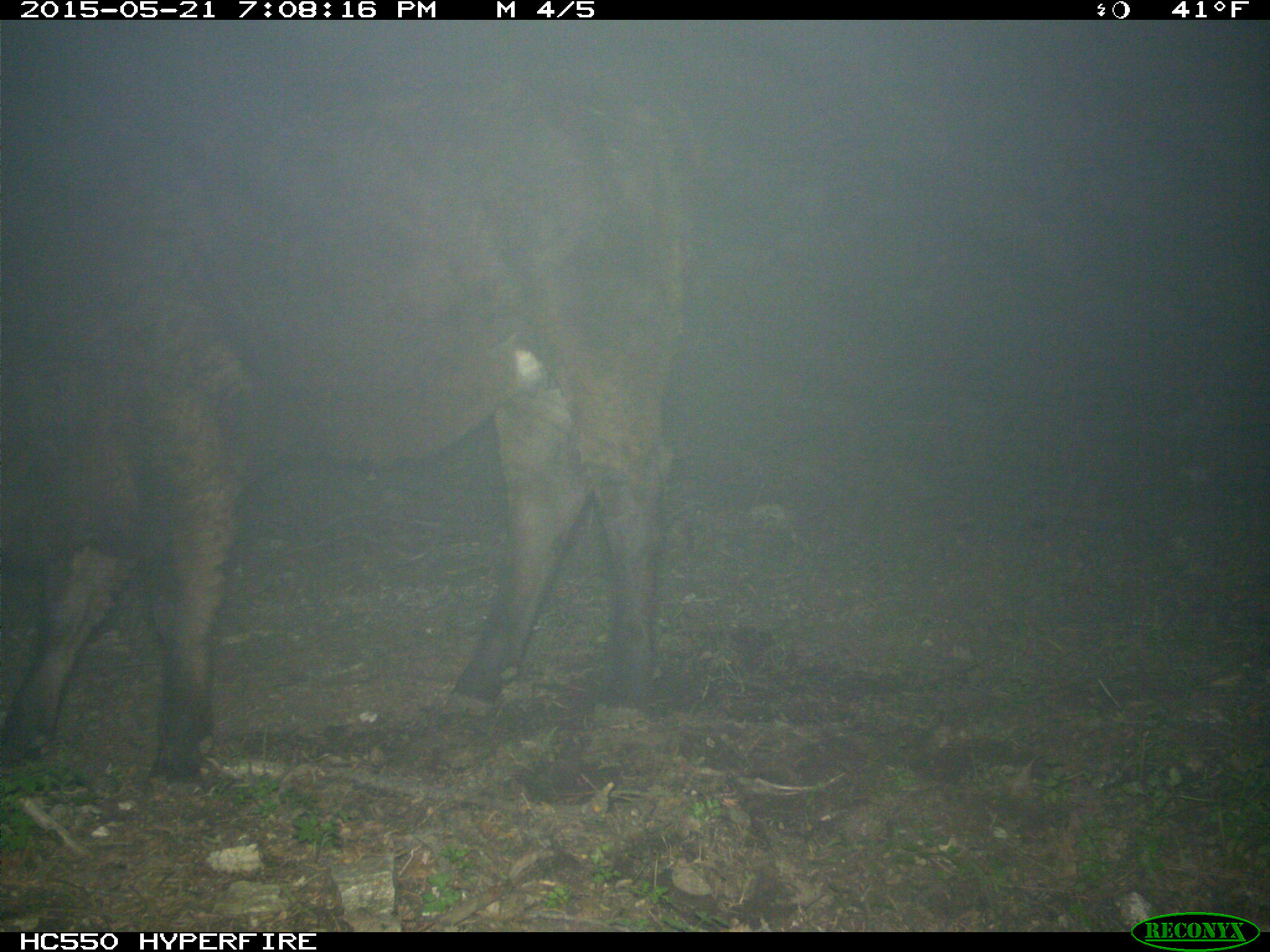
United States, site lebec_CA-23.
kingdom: Animalia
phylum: Chordata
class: Mammalia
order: Artiodactyla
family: Bovidae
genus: Bos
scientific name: Bos taurus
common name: domestic cow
Bos taurus (domestic cow).